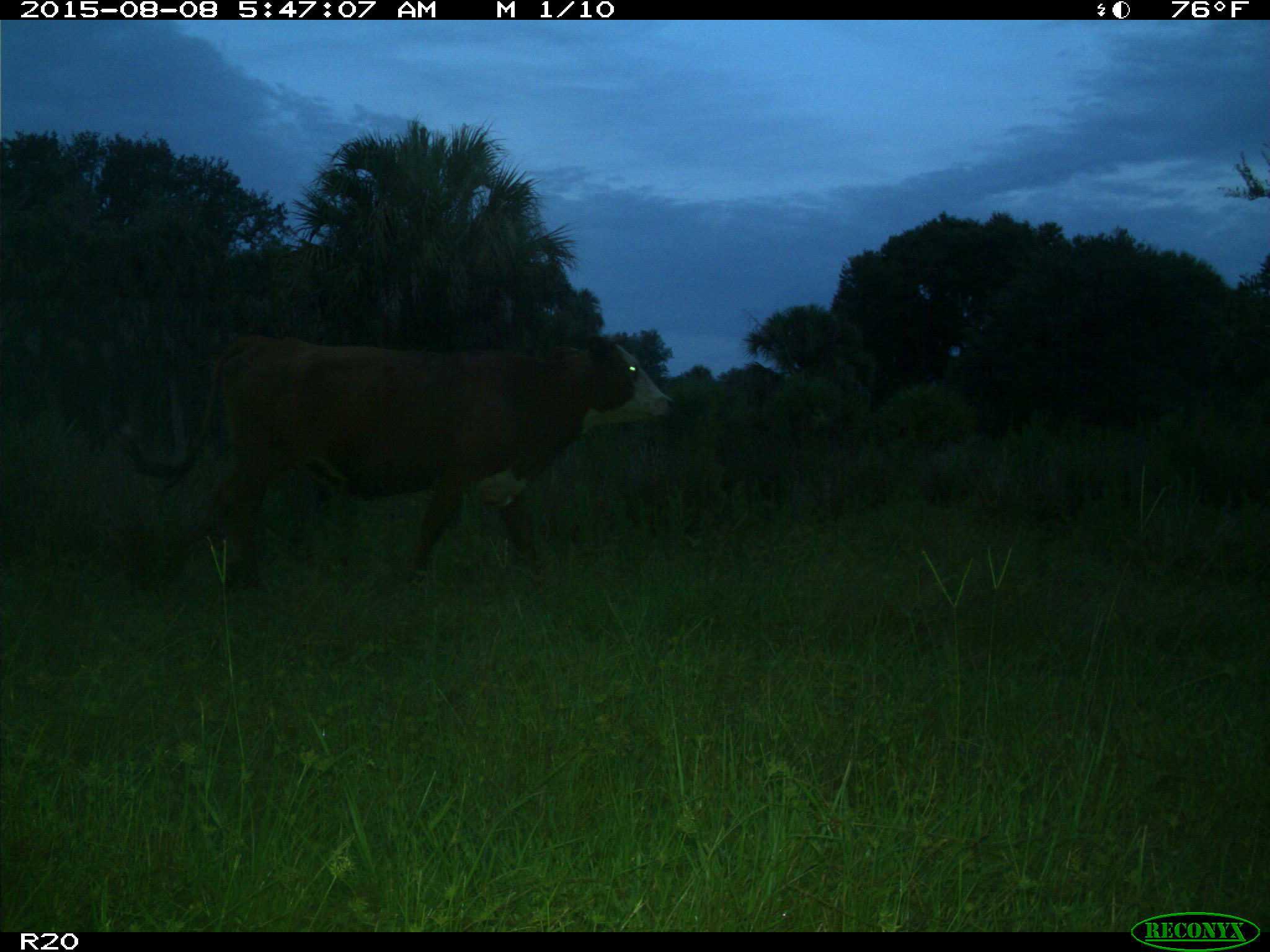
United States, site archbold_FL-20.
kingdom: Animalia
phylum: Chordata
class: Mammalia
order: Artiodactyla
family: Bovidae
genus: Bos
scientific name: Bos taurus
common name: domestic cow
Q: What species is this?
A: Bos taurus (domestic cow).